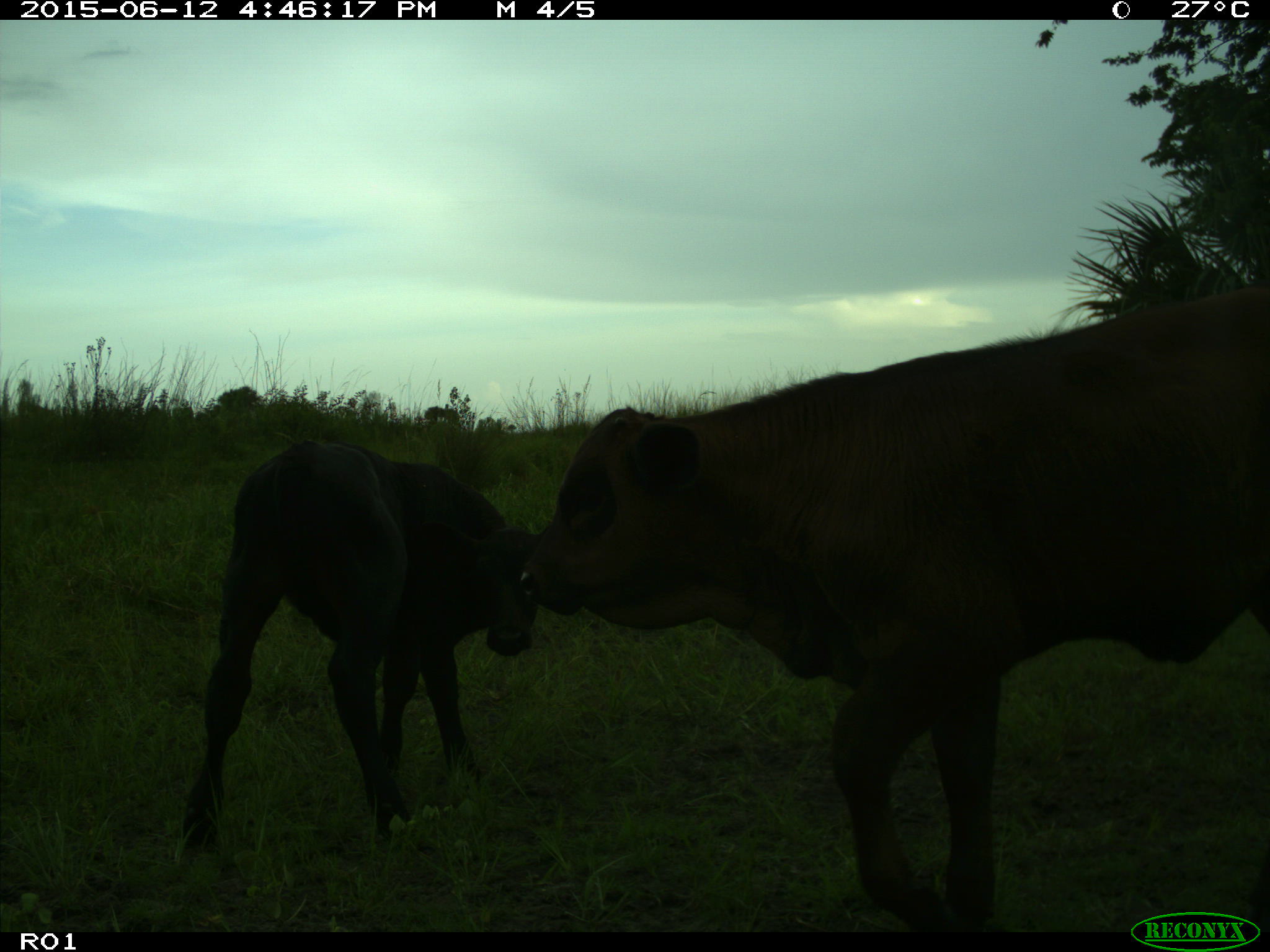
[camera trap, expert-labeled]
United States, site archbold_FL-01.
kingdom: Animalia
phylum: Chordata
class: Mammalia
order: Artiodactyla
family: Bovidae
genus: Bos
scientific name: Bos taurus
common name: domestic cow